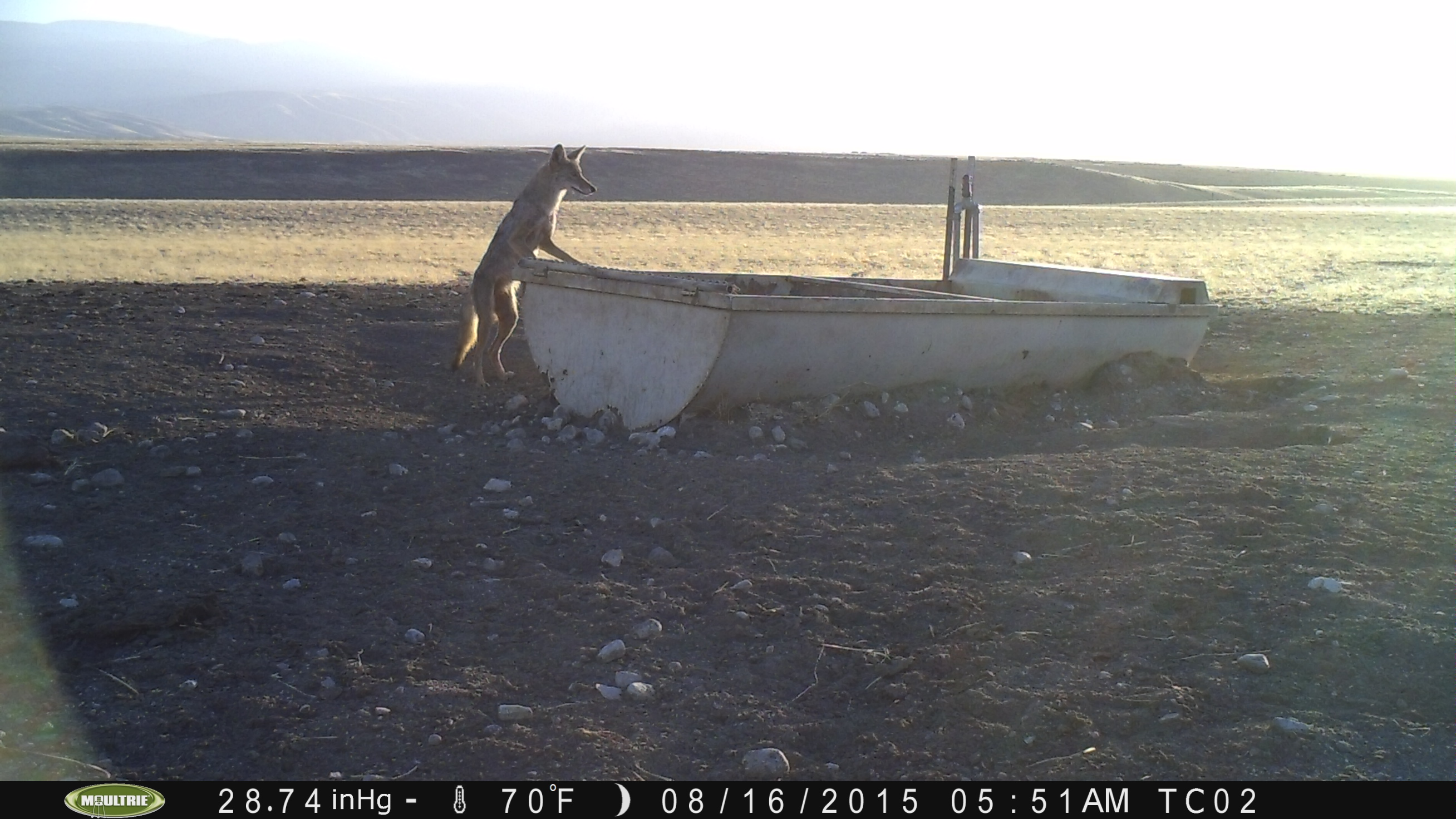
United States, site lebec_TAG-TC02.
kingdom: Animalia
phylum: Chordata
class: Mammalia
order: Carnivora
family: Canidae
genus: Canis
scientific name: Canis latrans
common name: coyote